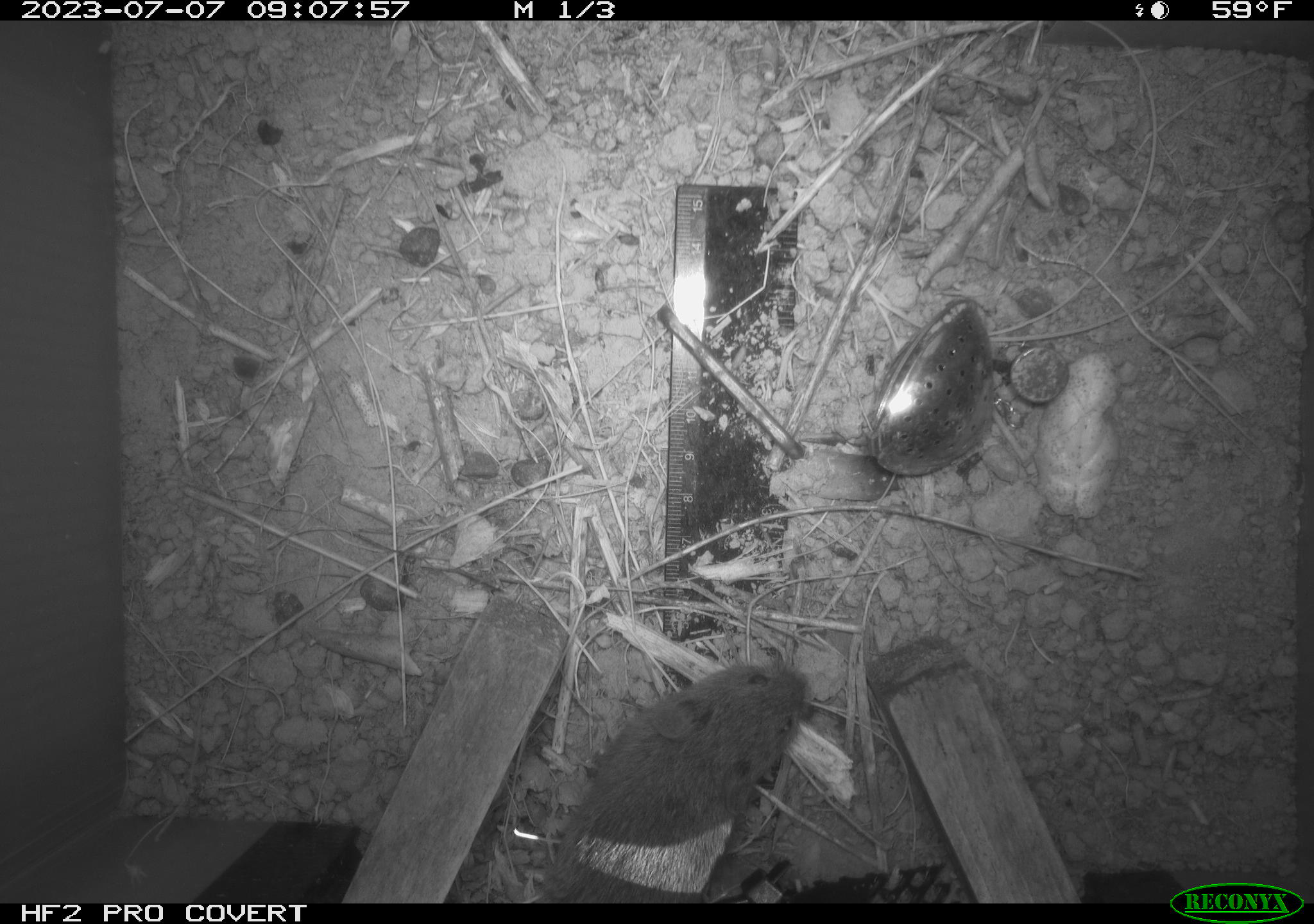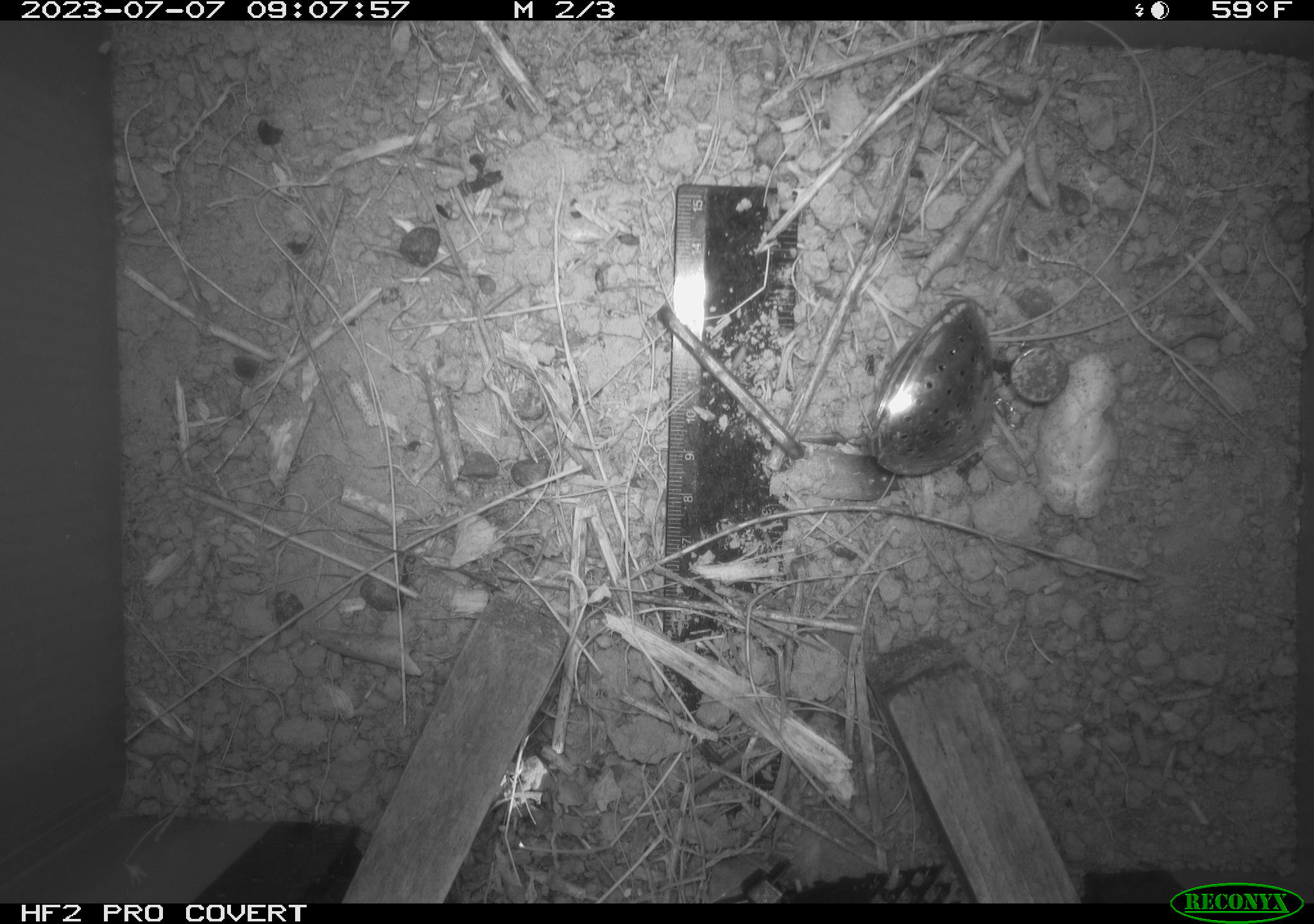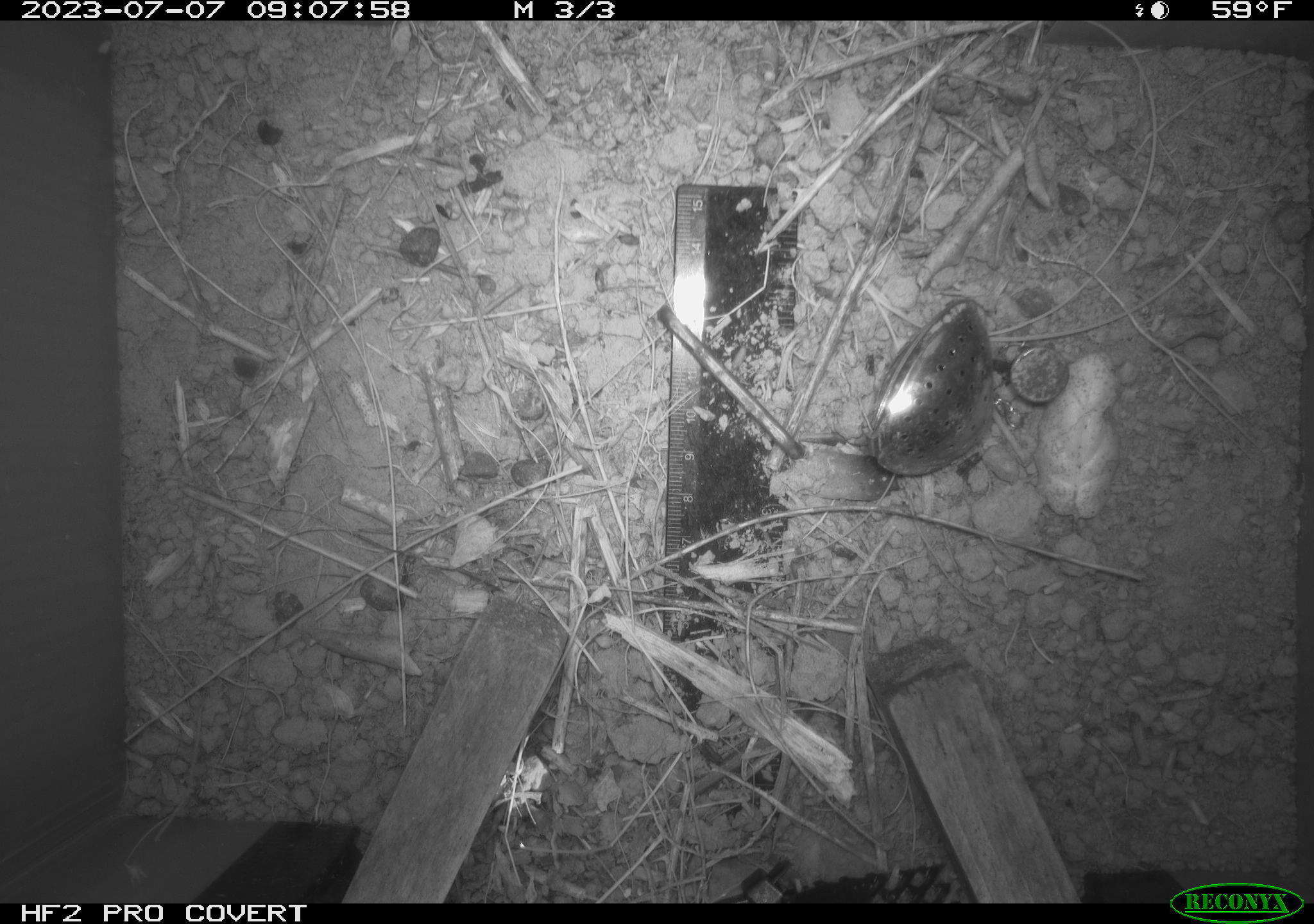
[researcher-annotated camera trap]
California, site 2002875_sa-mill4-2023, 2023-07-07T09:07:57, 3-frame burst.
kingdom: Animalia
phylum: Chordata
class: Mammalia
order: Rodentia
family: Cricetidae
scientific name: Arvicolinae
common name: voles, lemmings, and muskrats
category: arvicolinae subfamily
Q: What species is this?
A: Arvicolinae subfamily (voles, lemmings, and muskrats) (Arvicolinae).